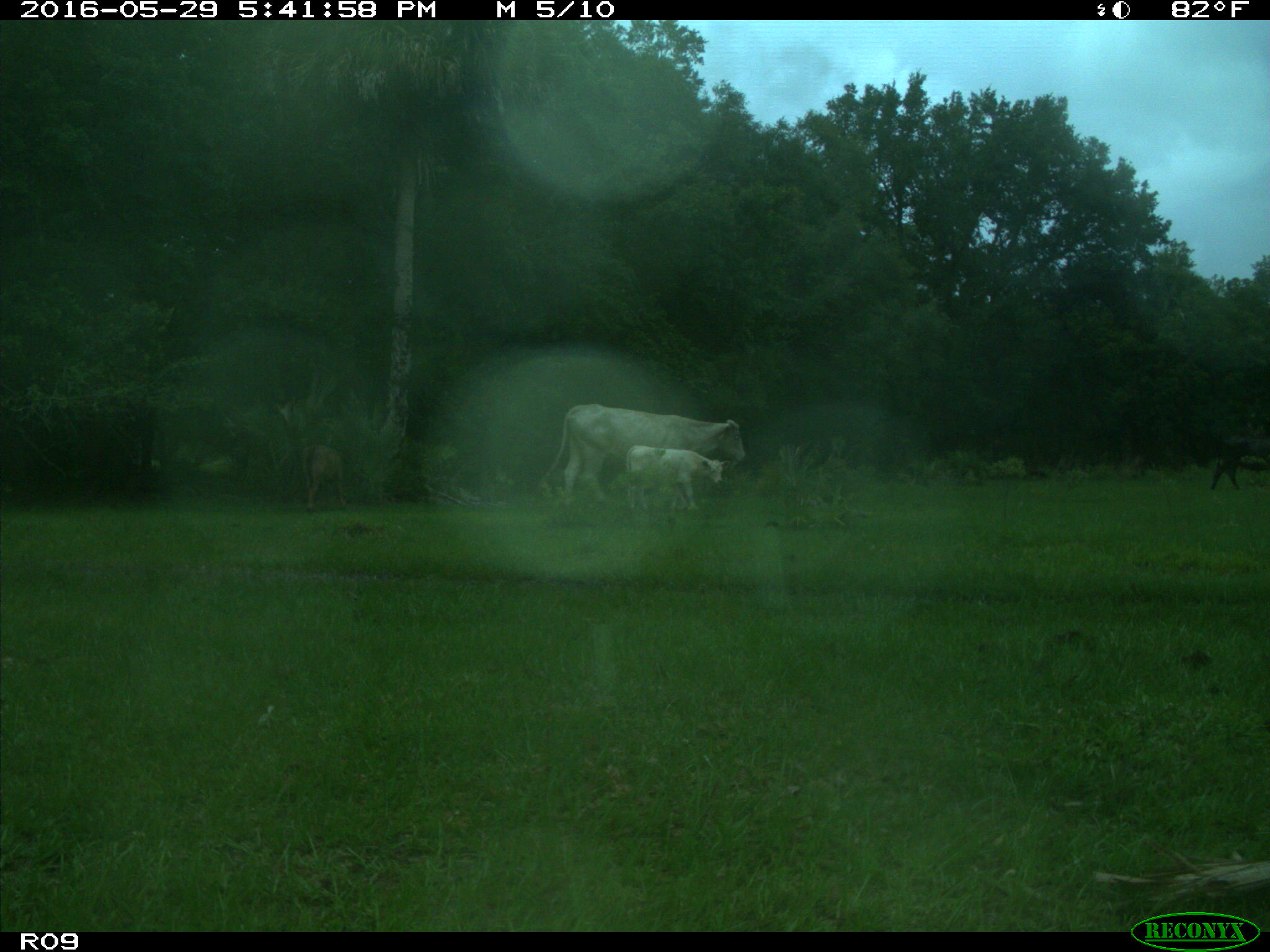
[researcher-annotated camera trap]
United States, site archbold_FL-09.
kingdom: Animalia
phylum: Chordata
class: Mammalia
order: Artiodactyla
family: Bovidae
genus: Bos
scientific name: Bos taurus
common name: domestic cow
Bos taurus (domestic cow).